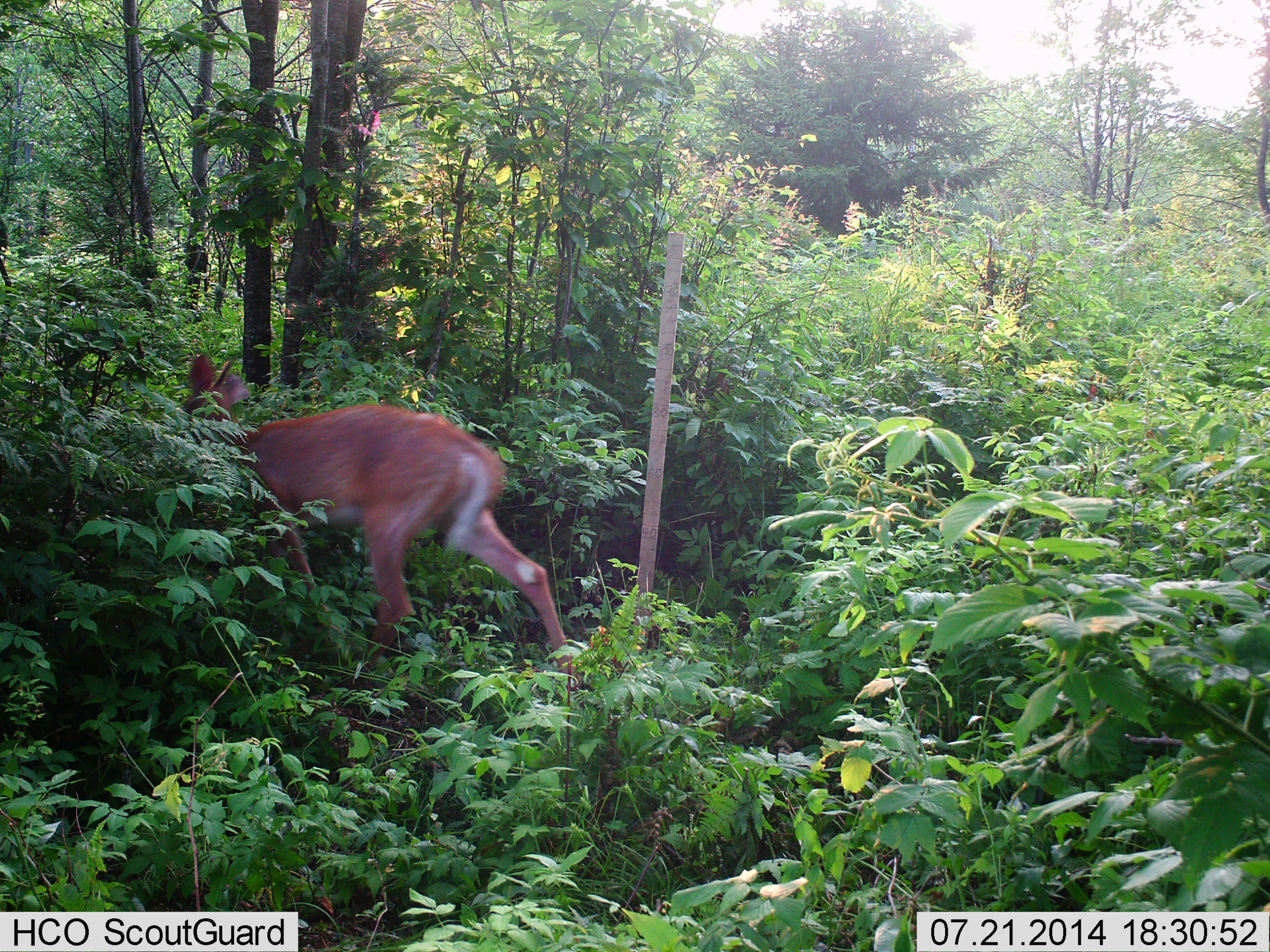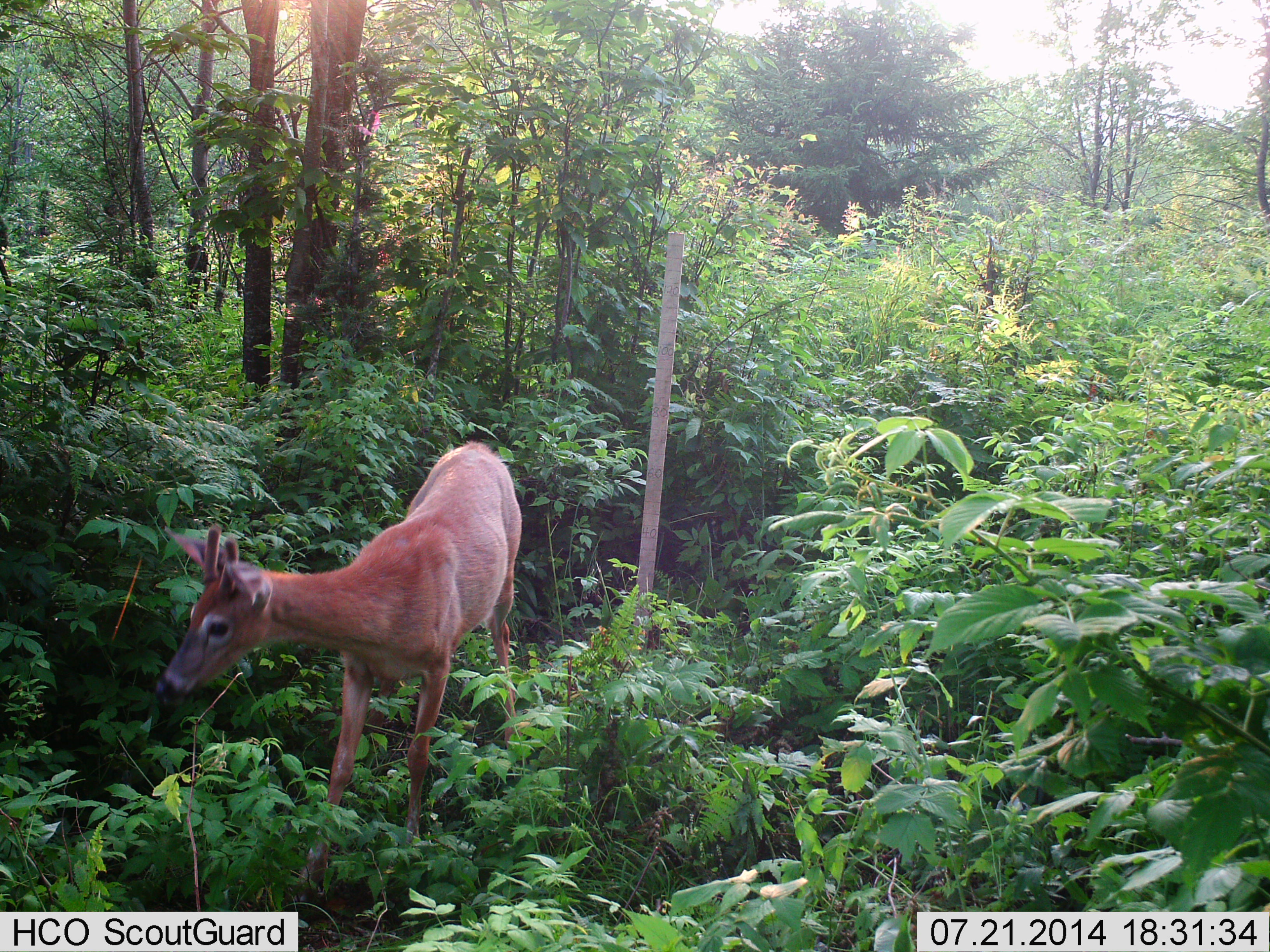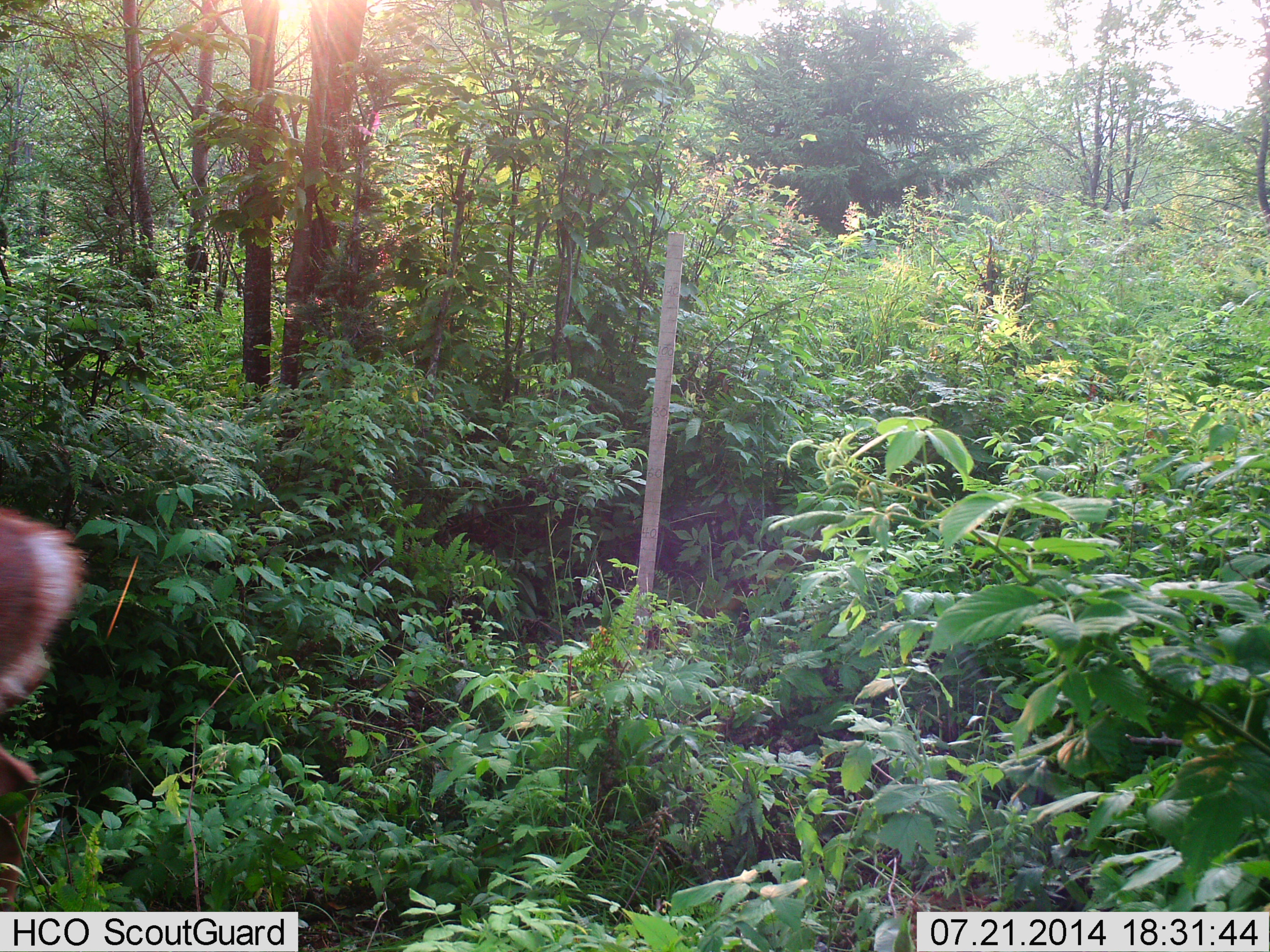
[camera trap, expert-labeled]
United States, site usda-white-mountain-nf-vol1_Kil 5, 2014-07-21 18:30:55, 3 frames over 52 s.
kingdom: Animalia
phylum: Chordata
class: Mammalia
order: Artiodactyla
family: Cervidae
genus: Odocoileus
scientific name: Odocoileus virginianus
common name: white-tailed deer